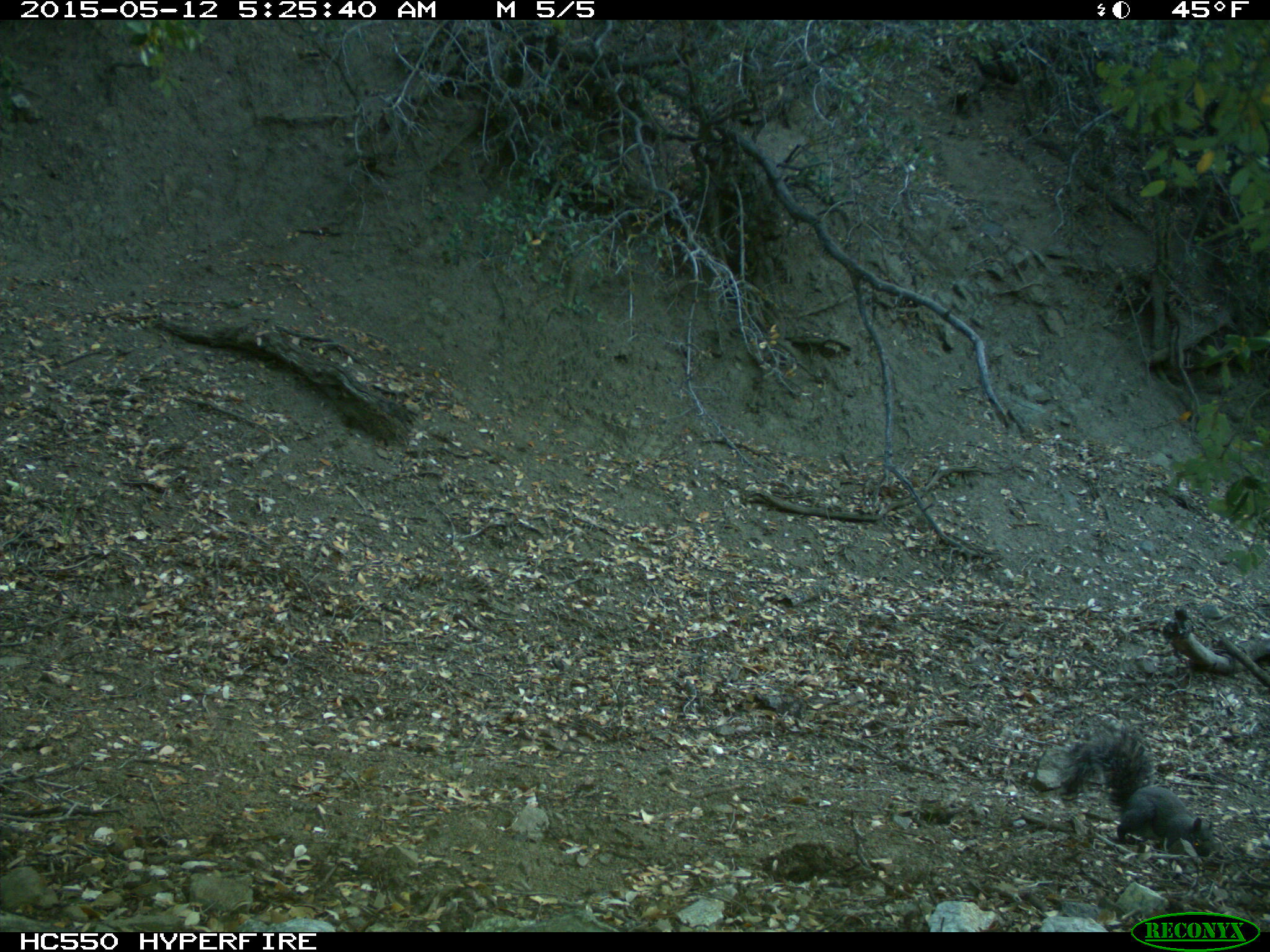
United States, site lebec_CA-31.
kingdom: Animalia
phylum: Chordata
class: Mammalia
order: Rodentia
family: Sciuridae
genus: Sciurus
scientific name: Sciurus carolinensis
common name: eastern gray squirrel